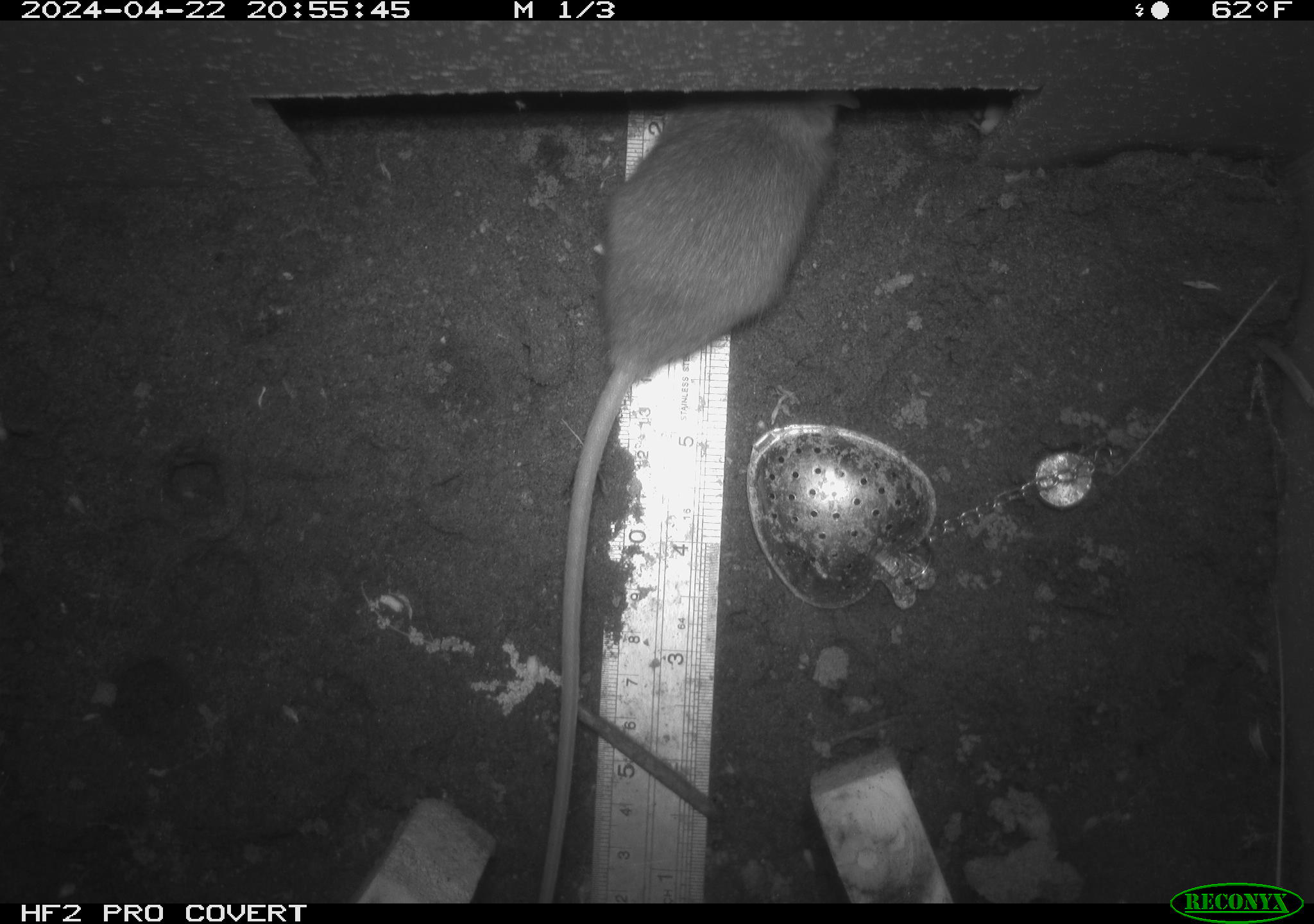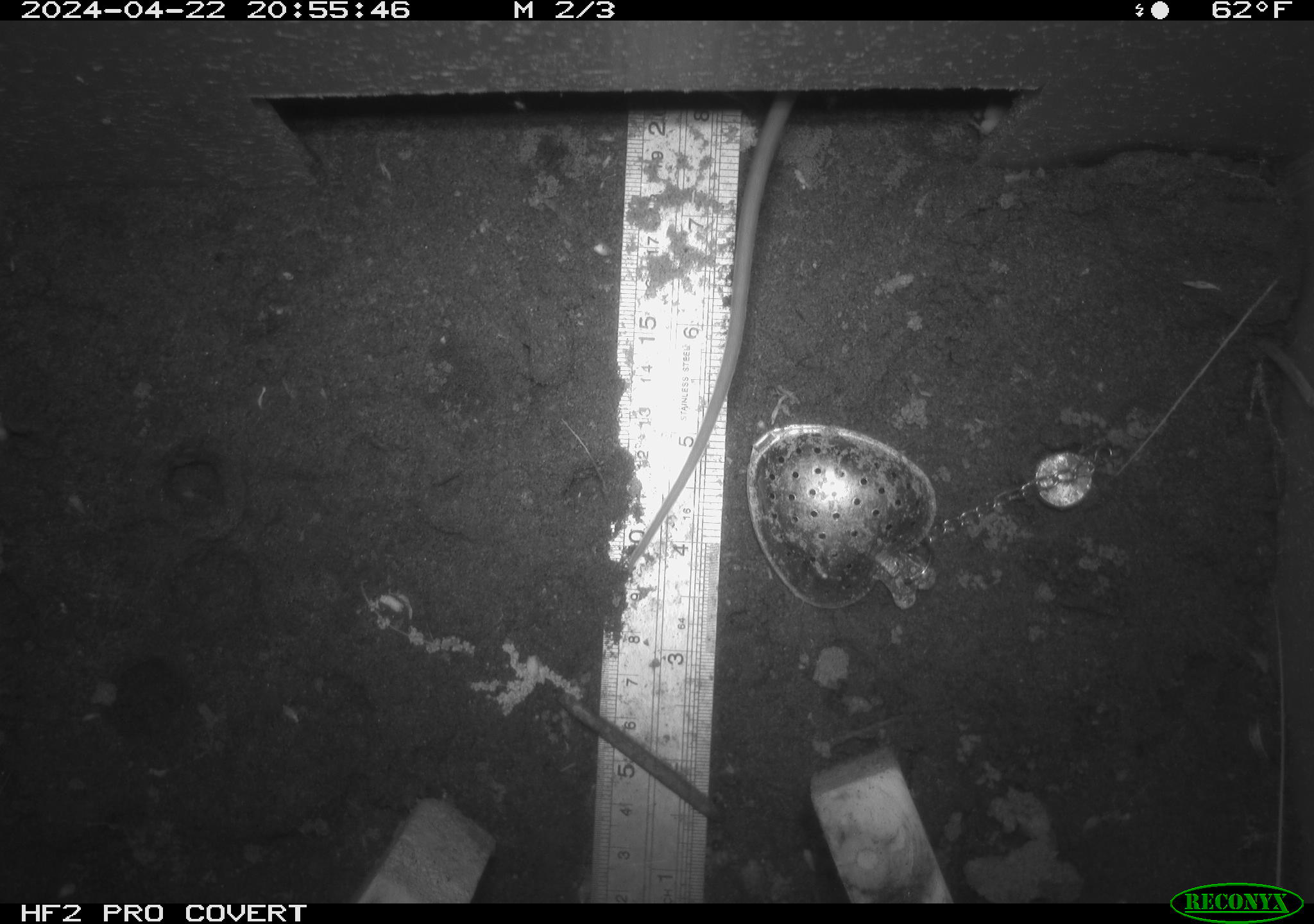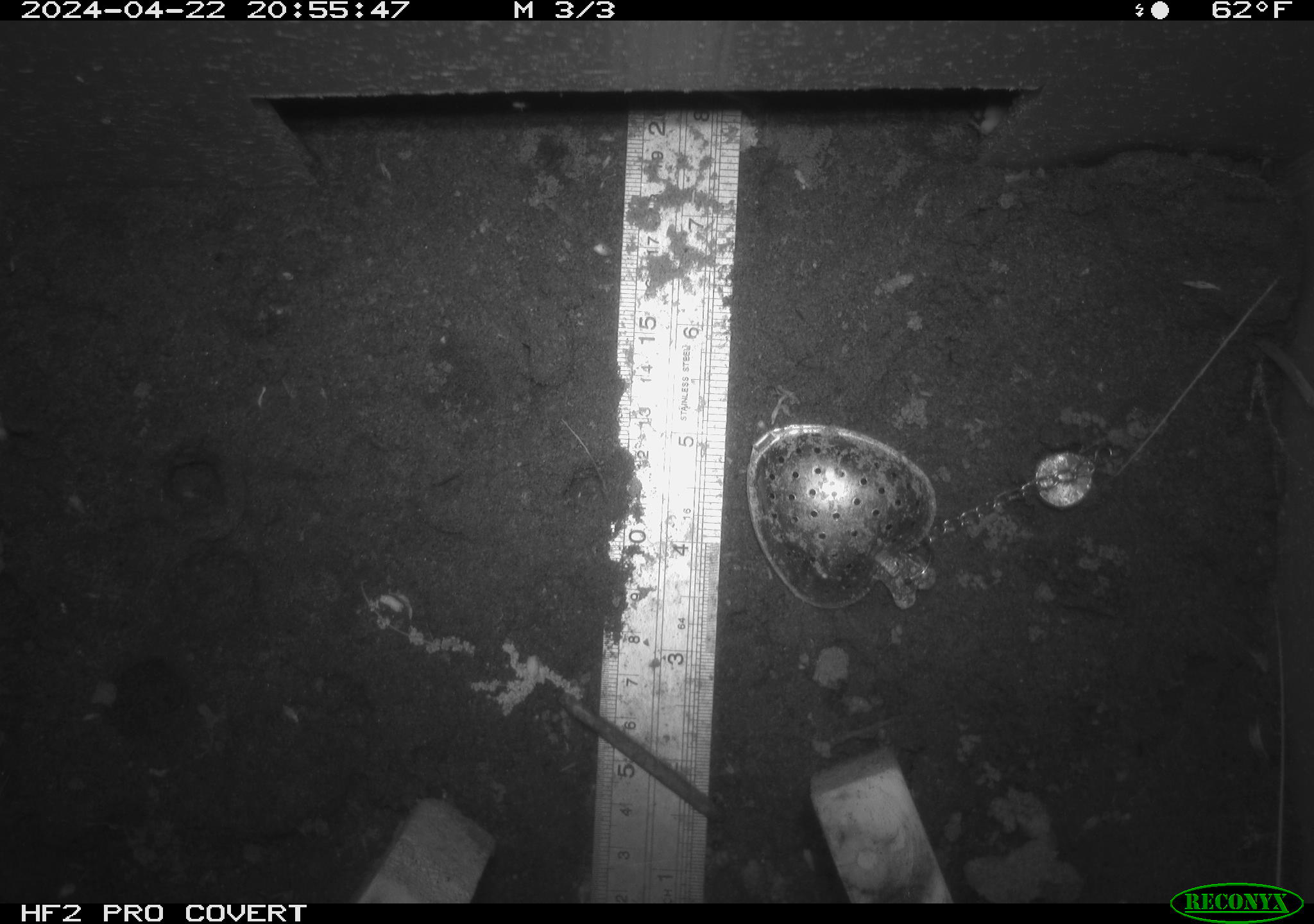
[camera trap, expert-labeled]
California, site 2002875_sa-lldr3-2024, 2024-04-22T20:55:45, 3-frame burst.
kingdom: Animalia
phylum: Chordata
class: Mammalia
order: Rodentia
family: Muridae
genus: Rattus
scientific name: Rattus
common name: rat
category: rattus species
Rattus species (rat) (Rattus).